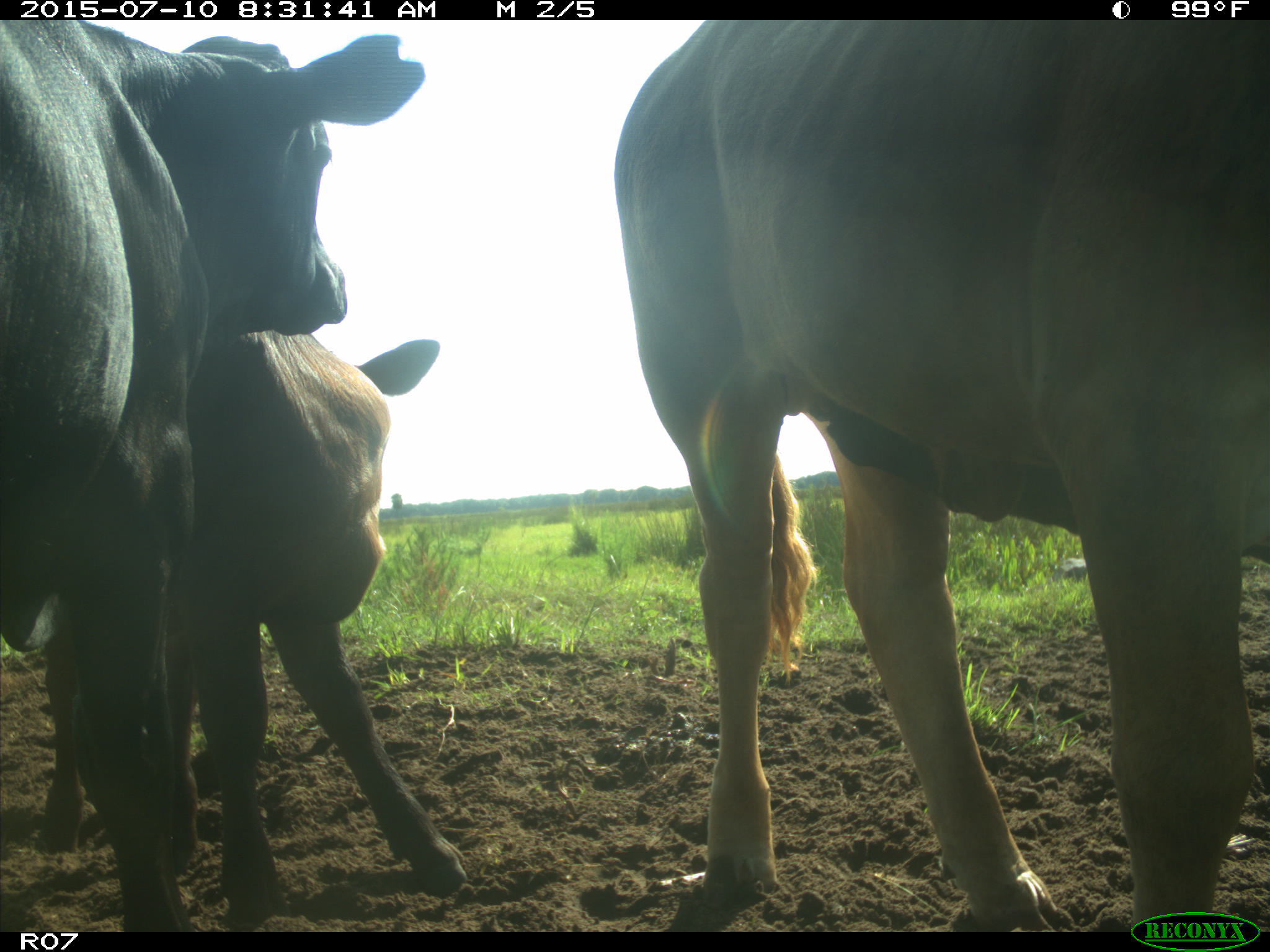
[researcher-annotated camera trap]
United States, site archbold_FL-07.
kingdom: Animalia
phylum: Chordata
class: Mammalia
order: Artiodactyla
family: Bovidae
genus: Bos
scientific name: Bos taurus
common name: domestic cow